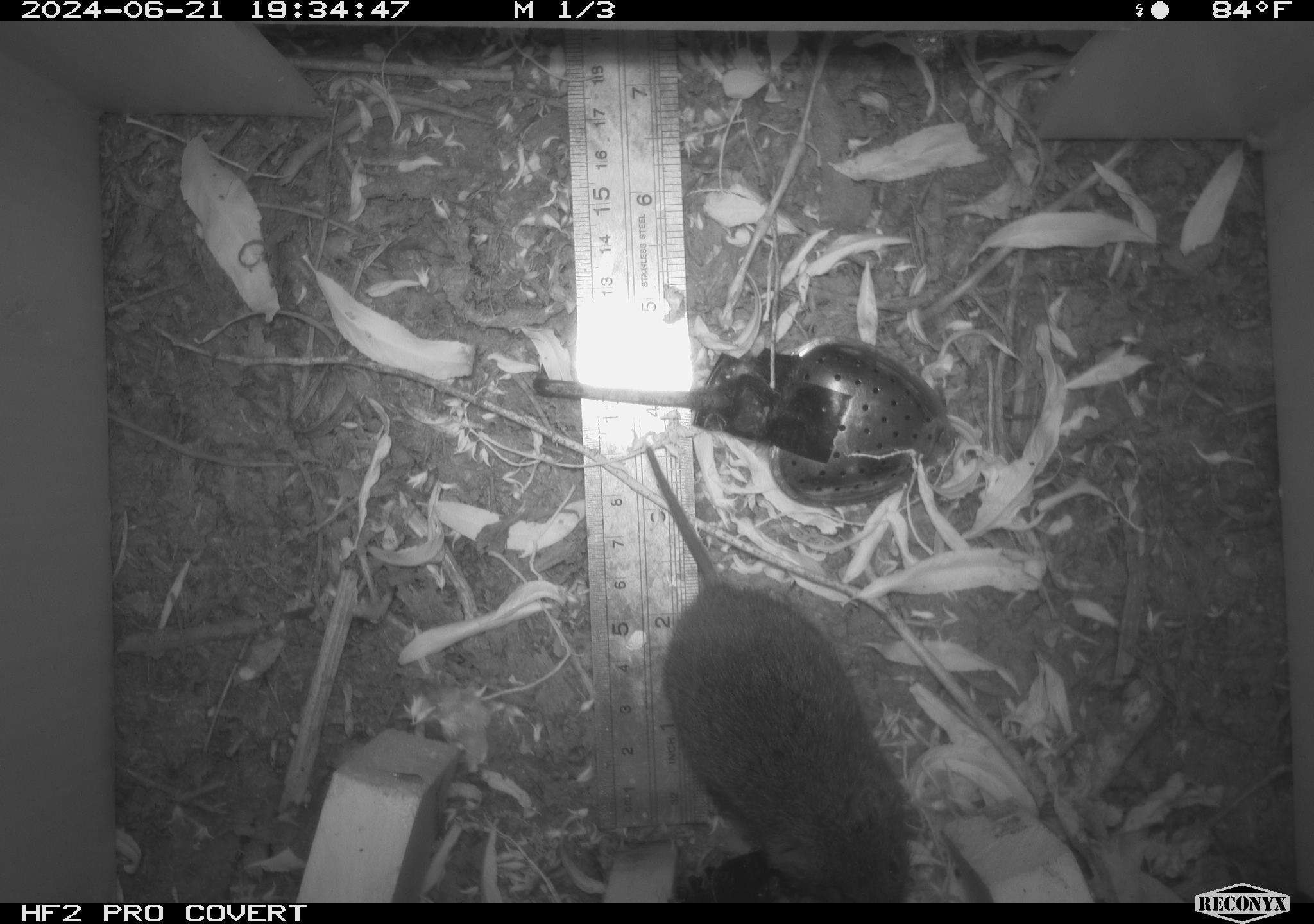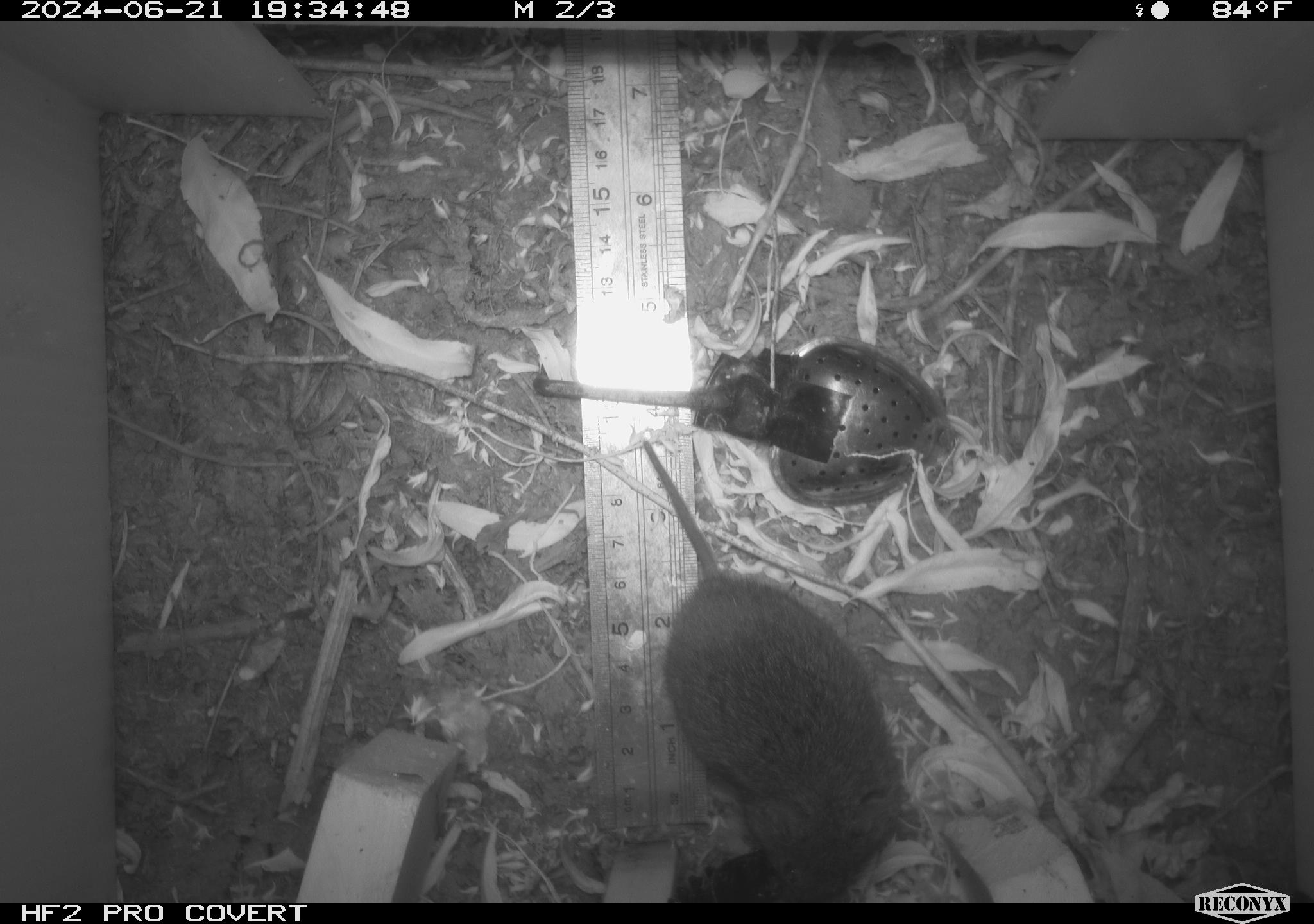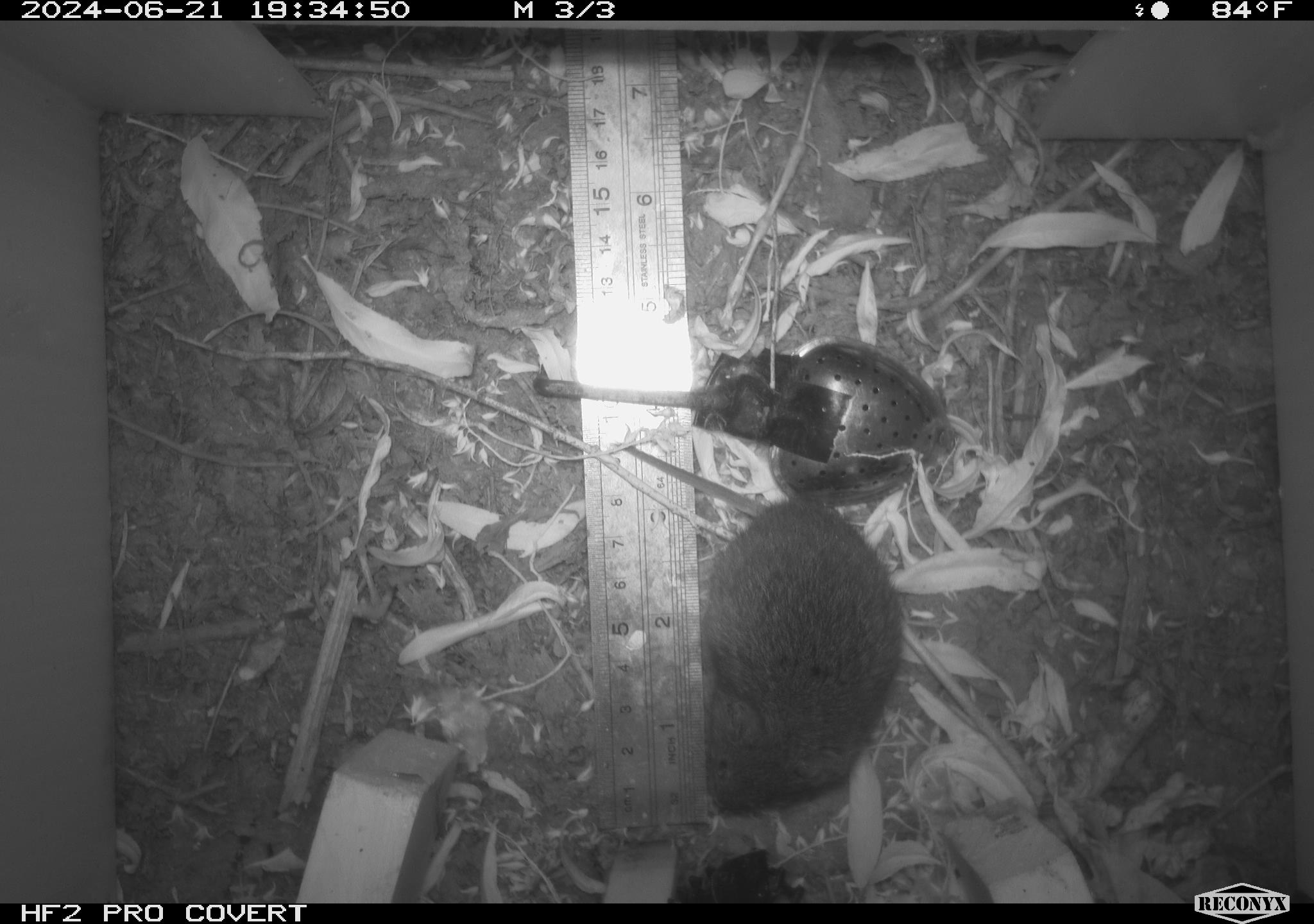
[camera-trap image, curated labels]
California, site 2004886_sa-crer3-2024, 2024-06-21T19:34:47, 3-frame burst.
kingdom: Animalia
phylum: Chordata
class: Mammalia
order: Rodentia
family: Cricetidae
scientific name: Arvicolinae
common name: voles, lemmings, and muskrats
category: arvicolinae subfamily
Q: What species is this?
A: Arvicolinae subfamily (voles, lemmings, and muskrats) (Arvicolinae).